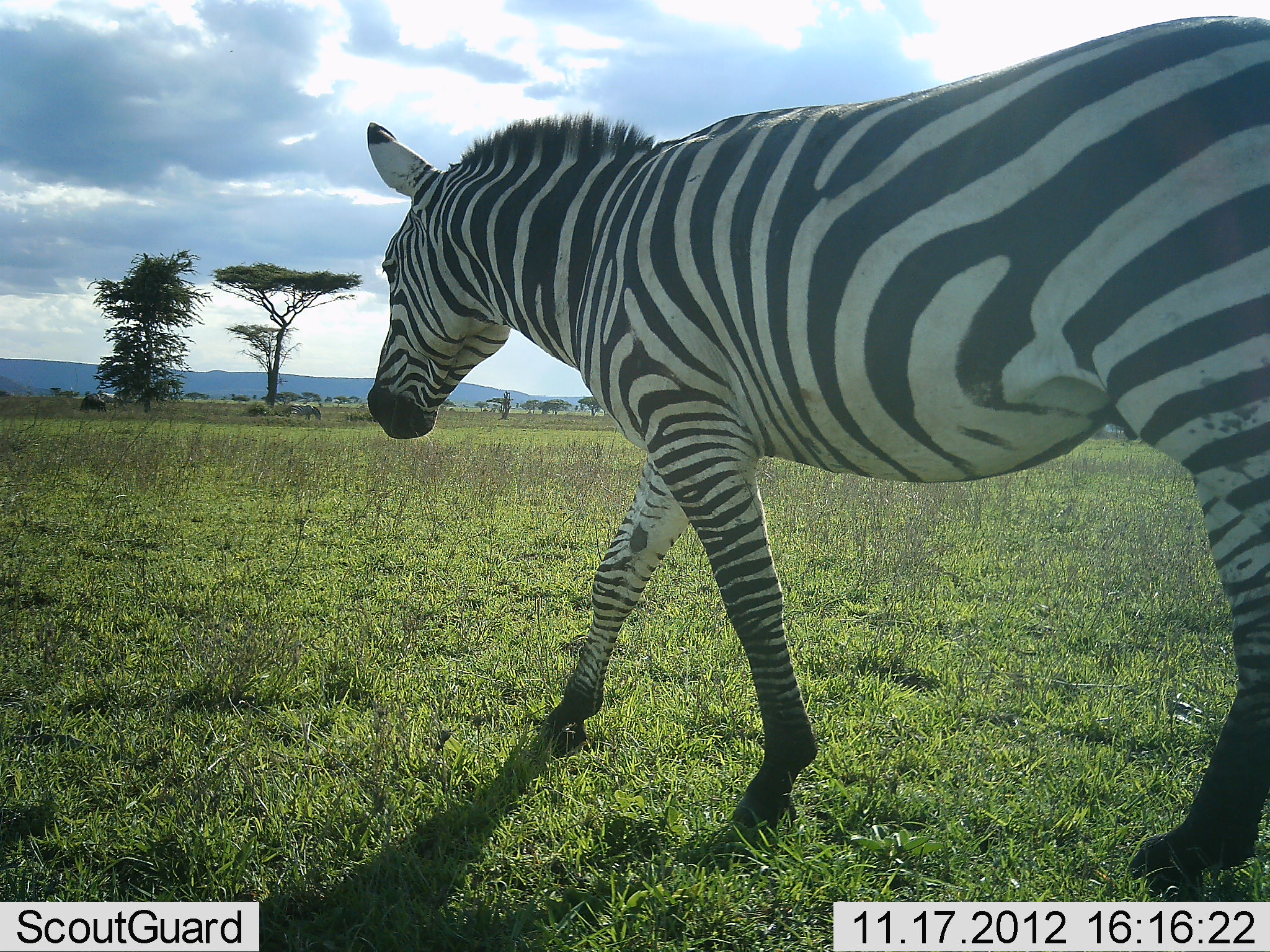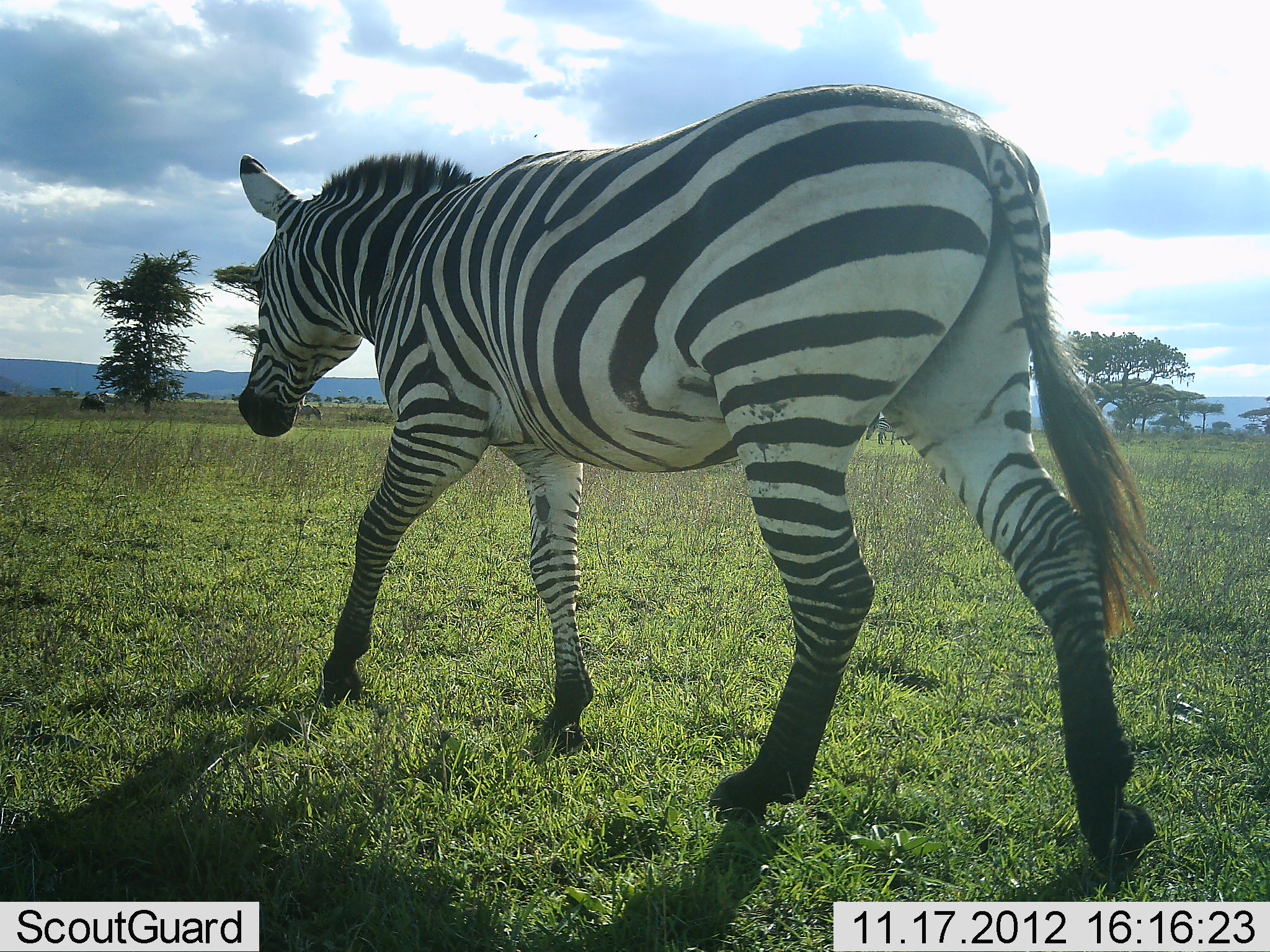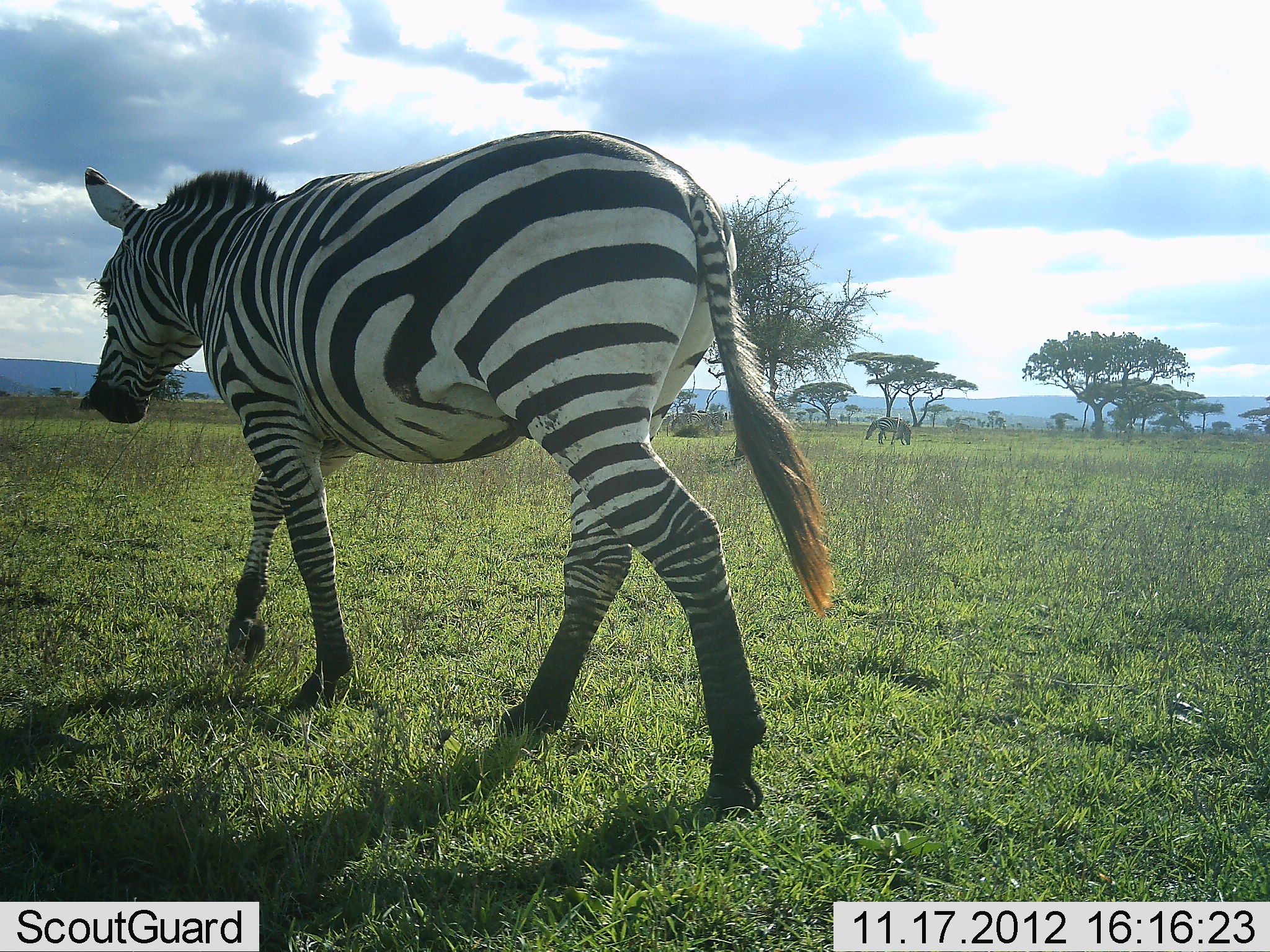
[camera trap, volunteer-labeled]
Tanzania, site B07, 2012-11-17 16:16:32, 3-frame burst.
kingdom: Animalia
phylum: Chordata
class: Mammalia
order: Perissodactyla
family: Equidae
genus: Equus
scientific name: Equus quagga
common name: plains zebra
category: zebra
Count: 1.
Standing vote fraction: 10%.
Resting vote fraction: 0%.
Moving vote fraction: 100%.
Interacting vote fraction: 0%.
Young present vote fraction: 0%.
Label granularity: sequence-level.